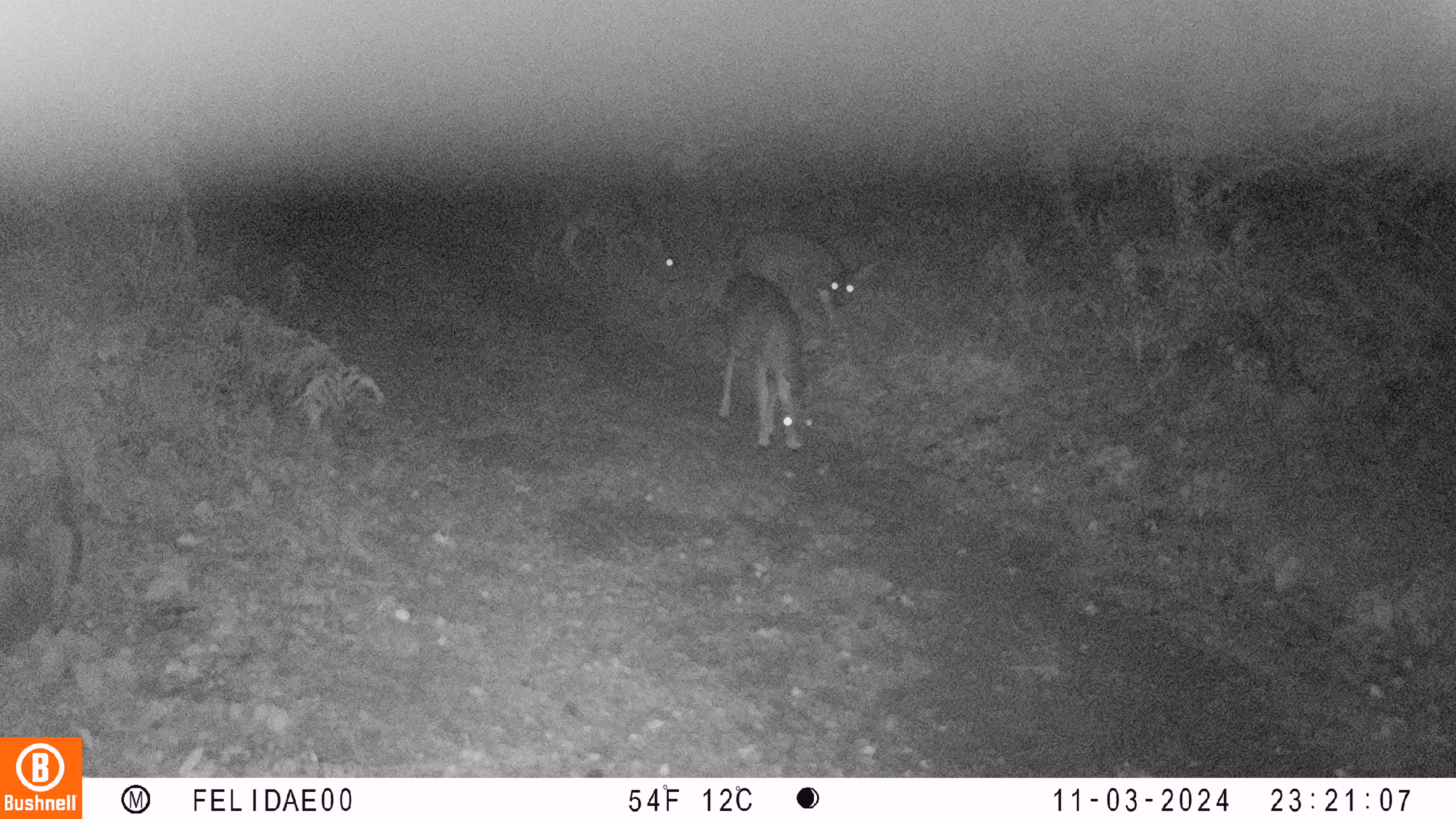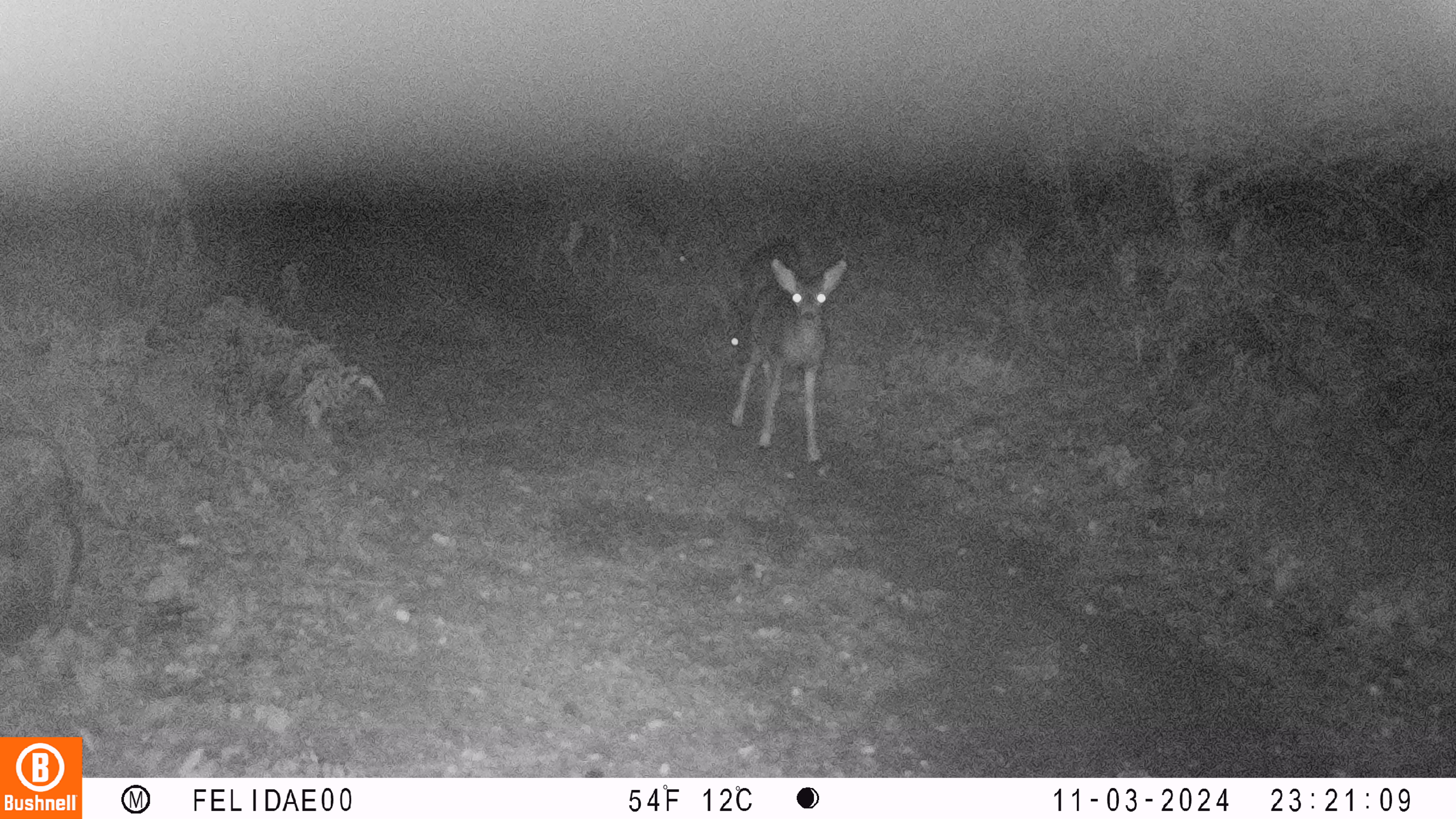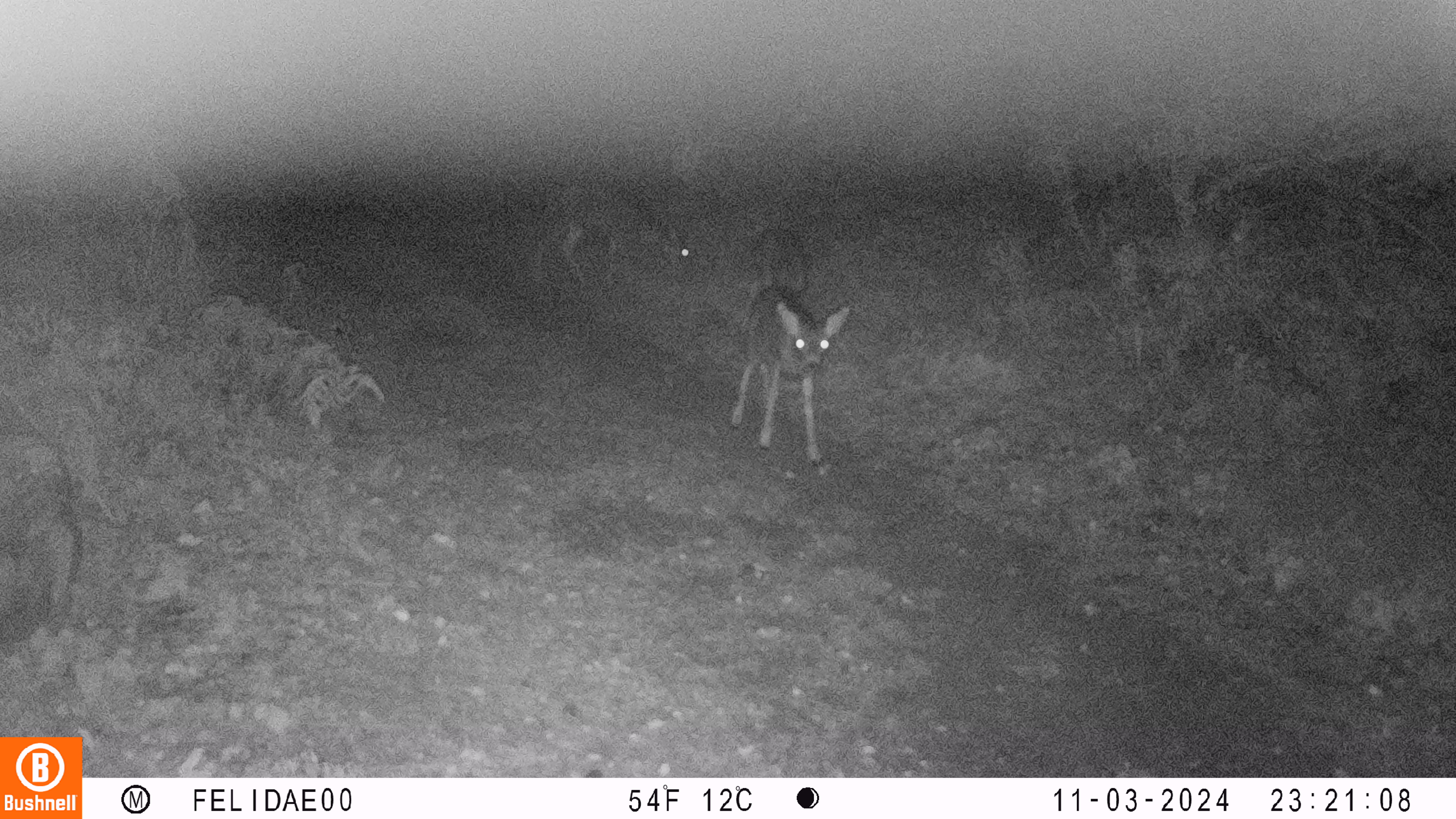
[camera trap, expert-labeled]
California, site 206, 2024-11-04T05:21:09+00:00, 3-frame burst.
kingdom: Animalia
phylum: Chordata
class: Mammalia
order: Artiodactyla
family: Cervidae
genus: Odocoileus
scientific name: Odocoileus hemionus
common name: mule deer